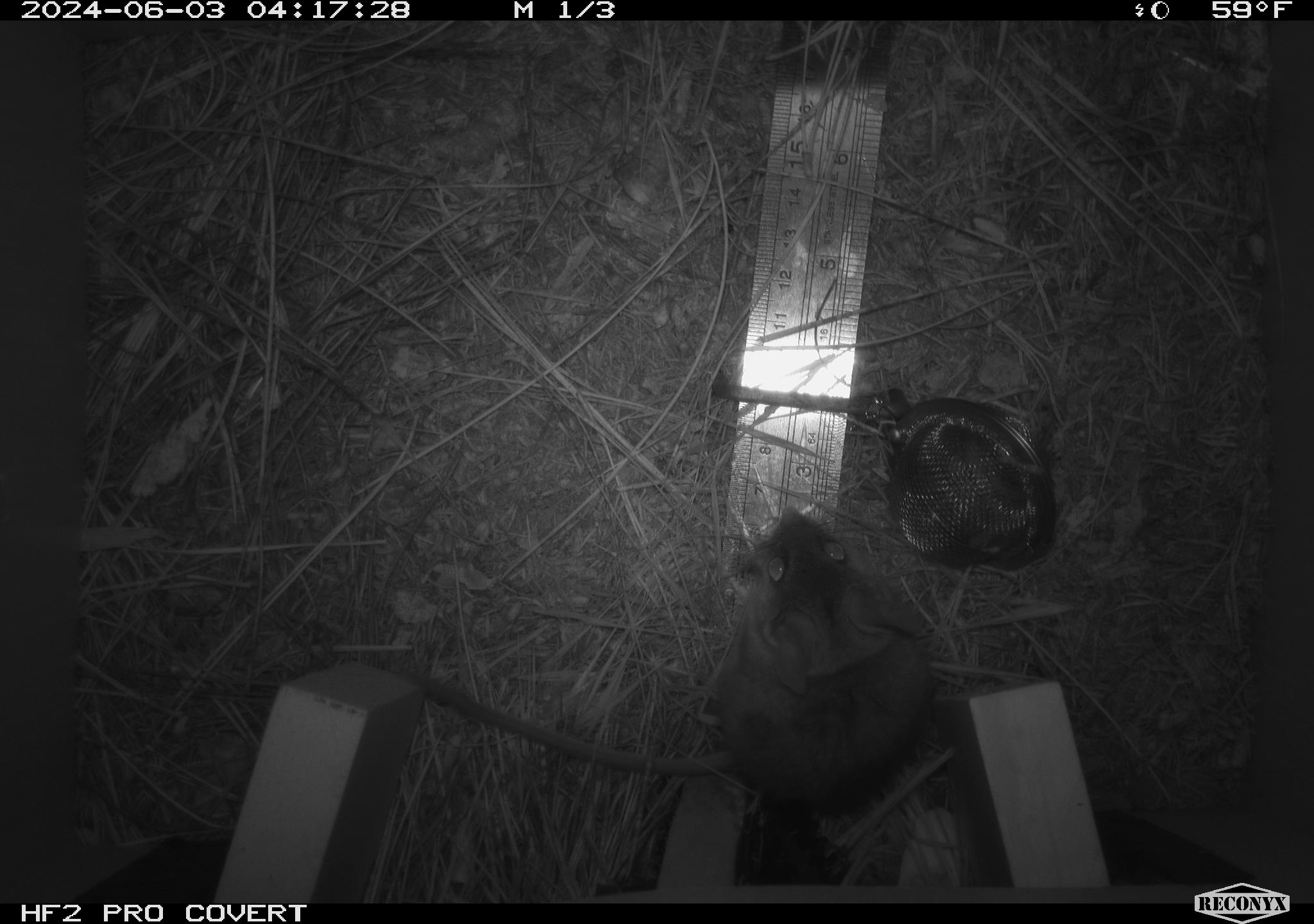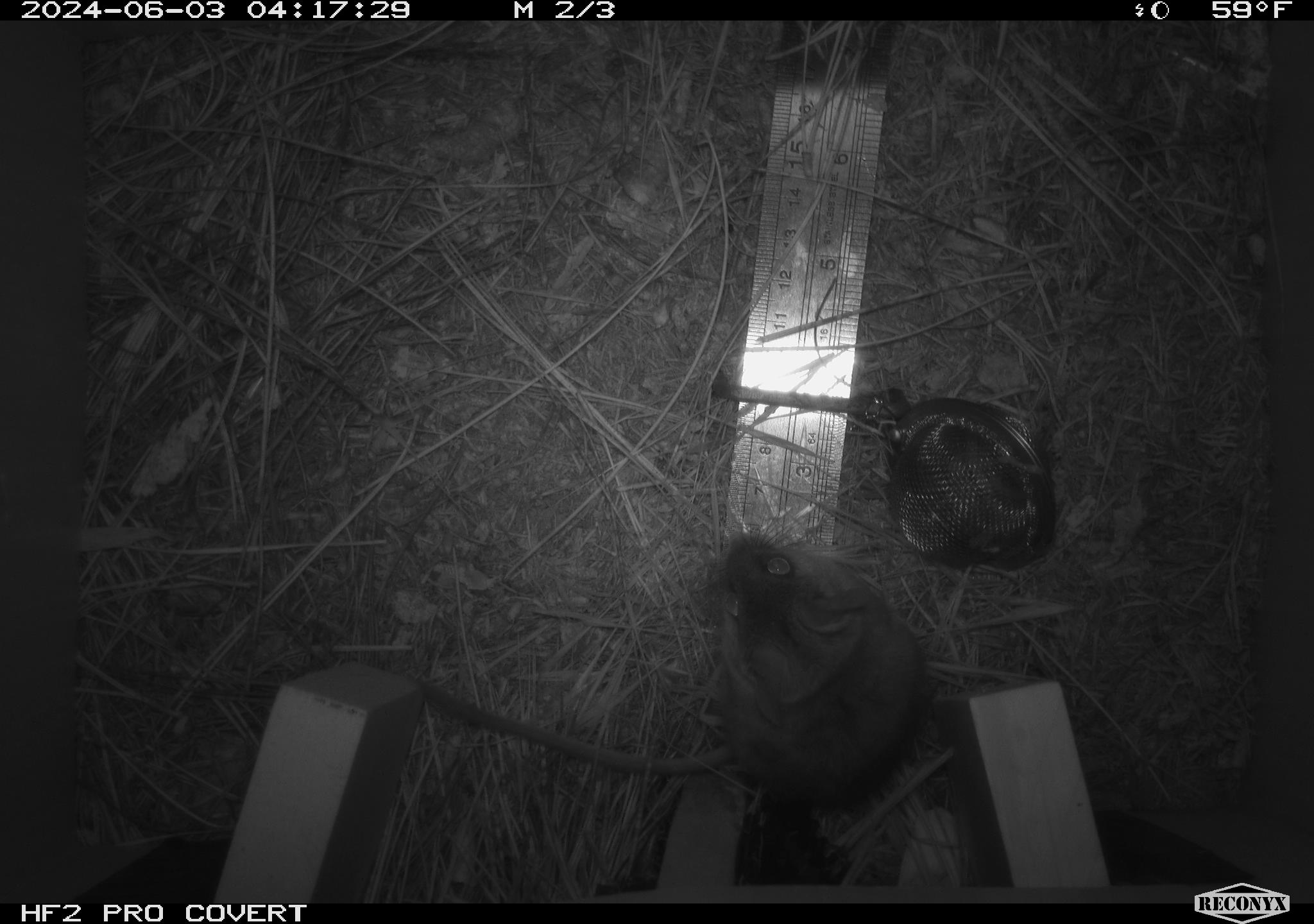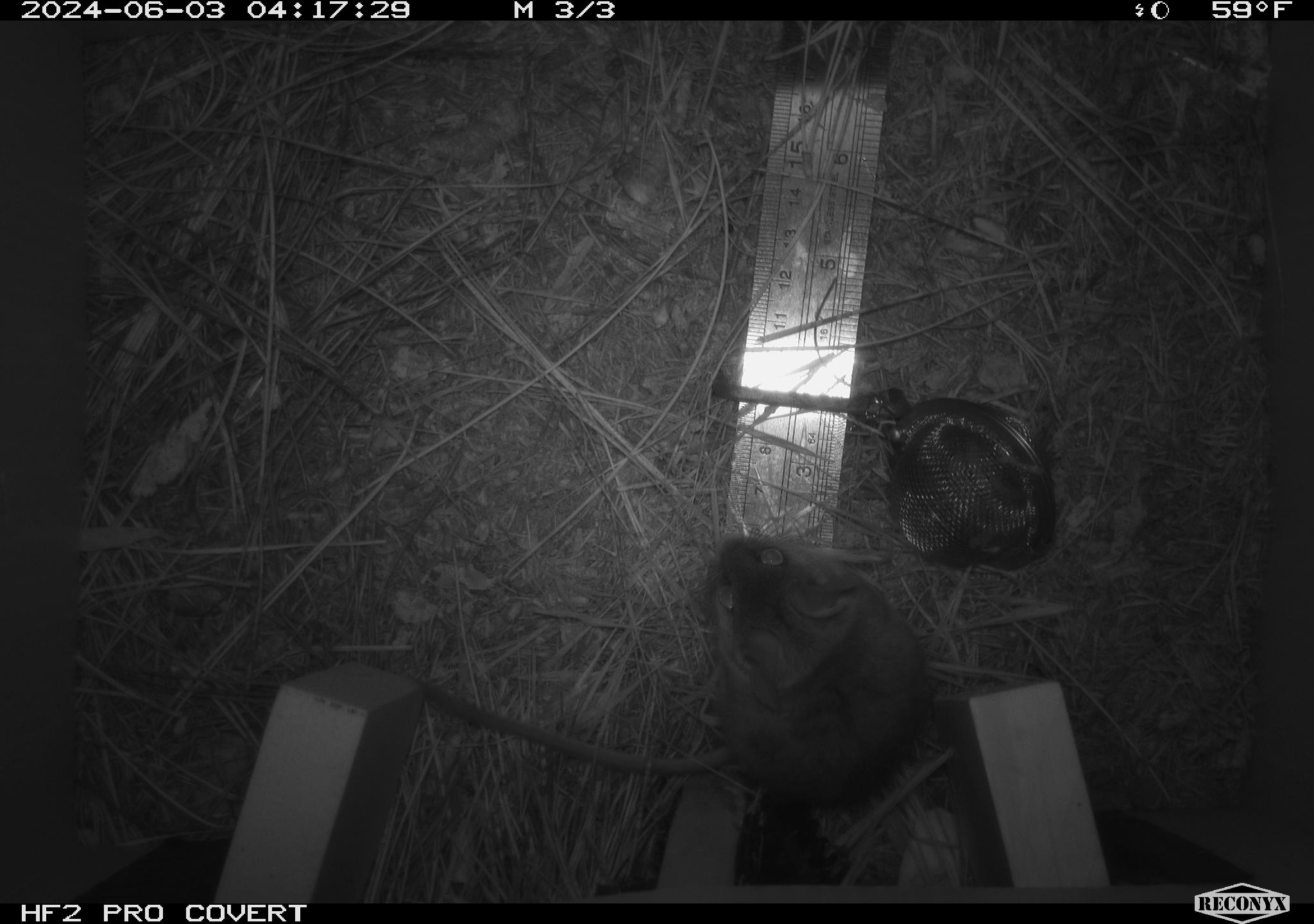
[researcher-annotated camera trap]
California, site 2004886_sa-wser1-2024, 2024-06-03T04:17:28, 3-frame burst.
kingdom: Animalia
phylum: Chordata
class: Mammalia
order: Rodentia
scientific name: Rodentia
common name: mouse species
Mouse species (Rodentia).